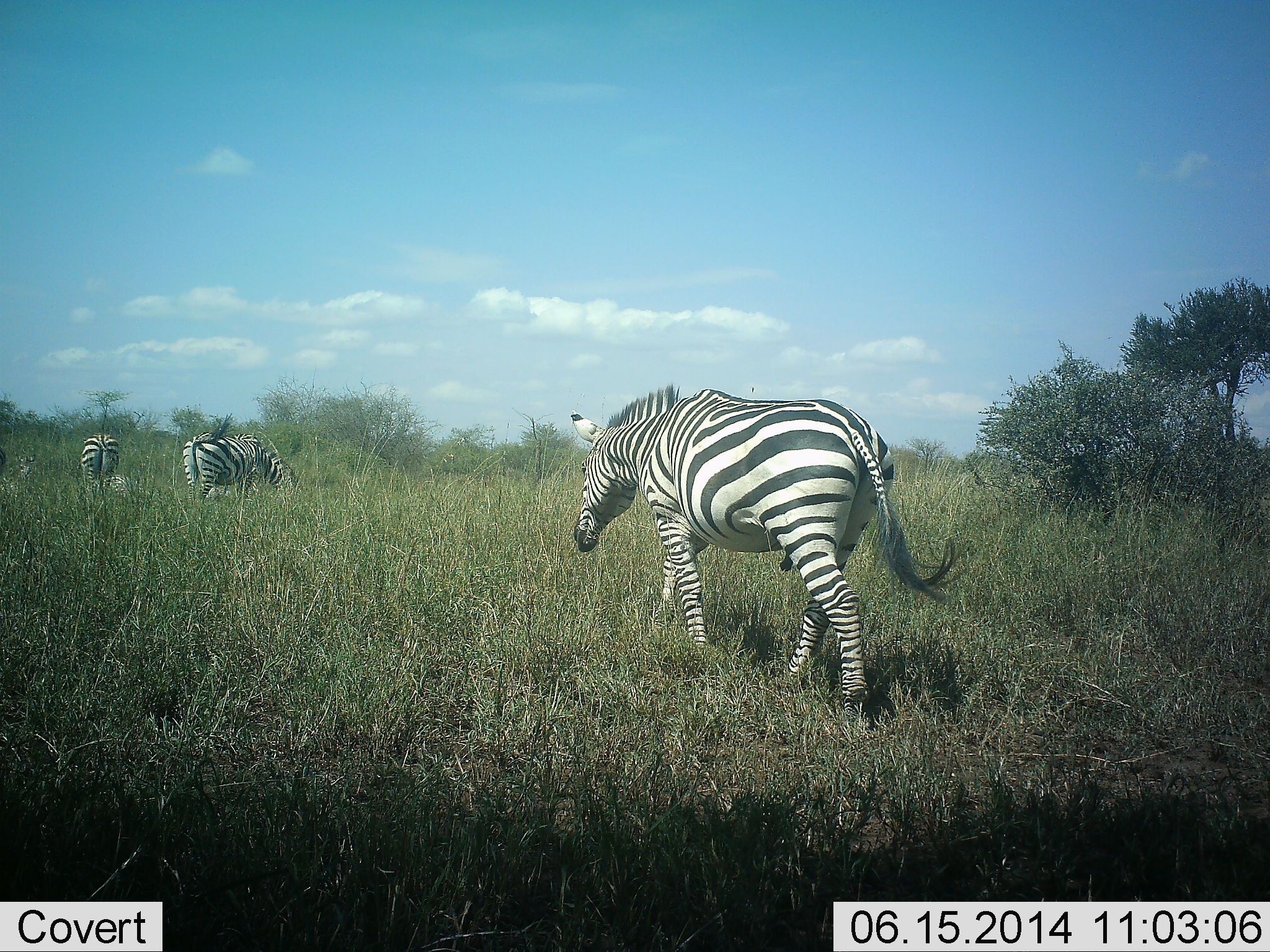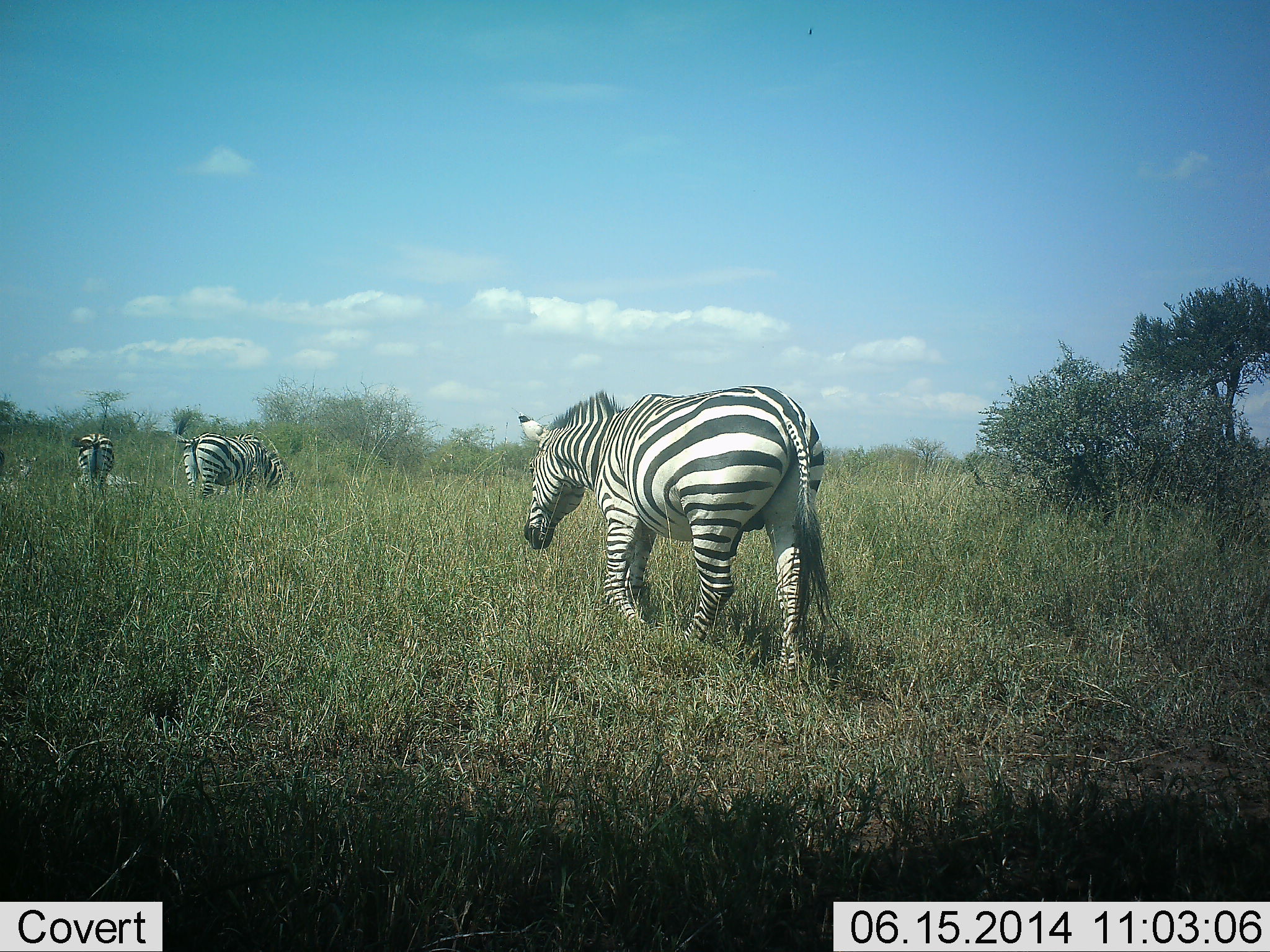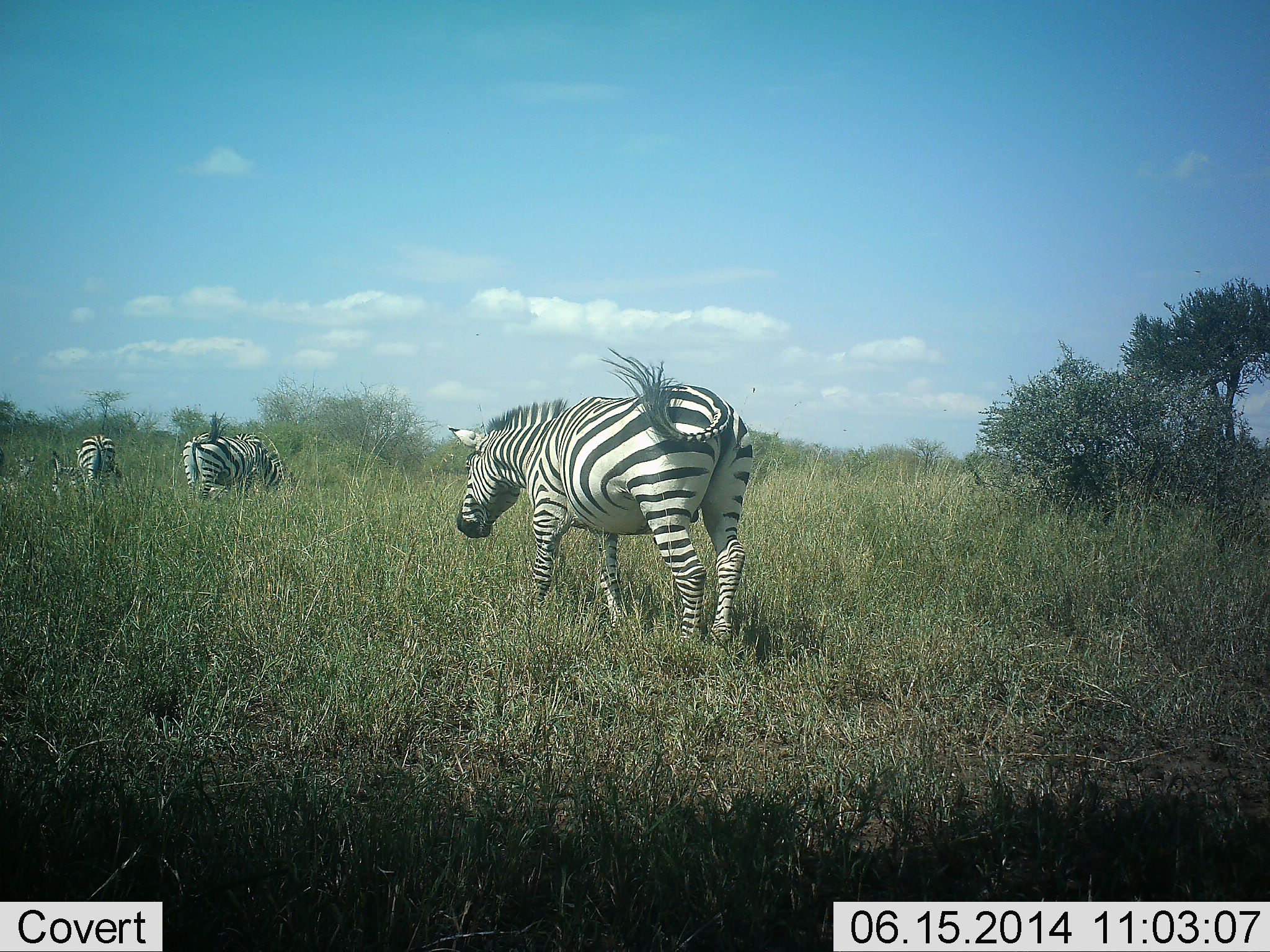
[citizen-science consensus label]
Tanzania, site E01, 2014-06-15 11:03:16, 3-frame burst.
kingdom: Animalia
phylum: Chordata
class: Mammalia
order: Perissodactyla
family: Equidae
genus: Equus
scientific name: Equus quagga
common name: plains zebra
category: zebra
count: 3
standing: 30%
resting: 10%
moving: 70%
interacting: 0%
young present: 0%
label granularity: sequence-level